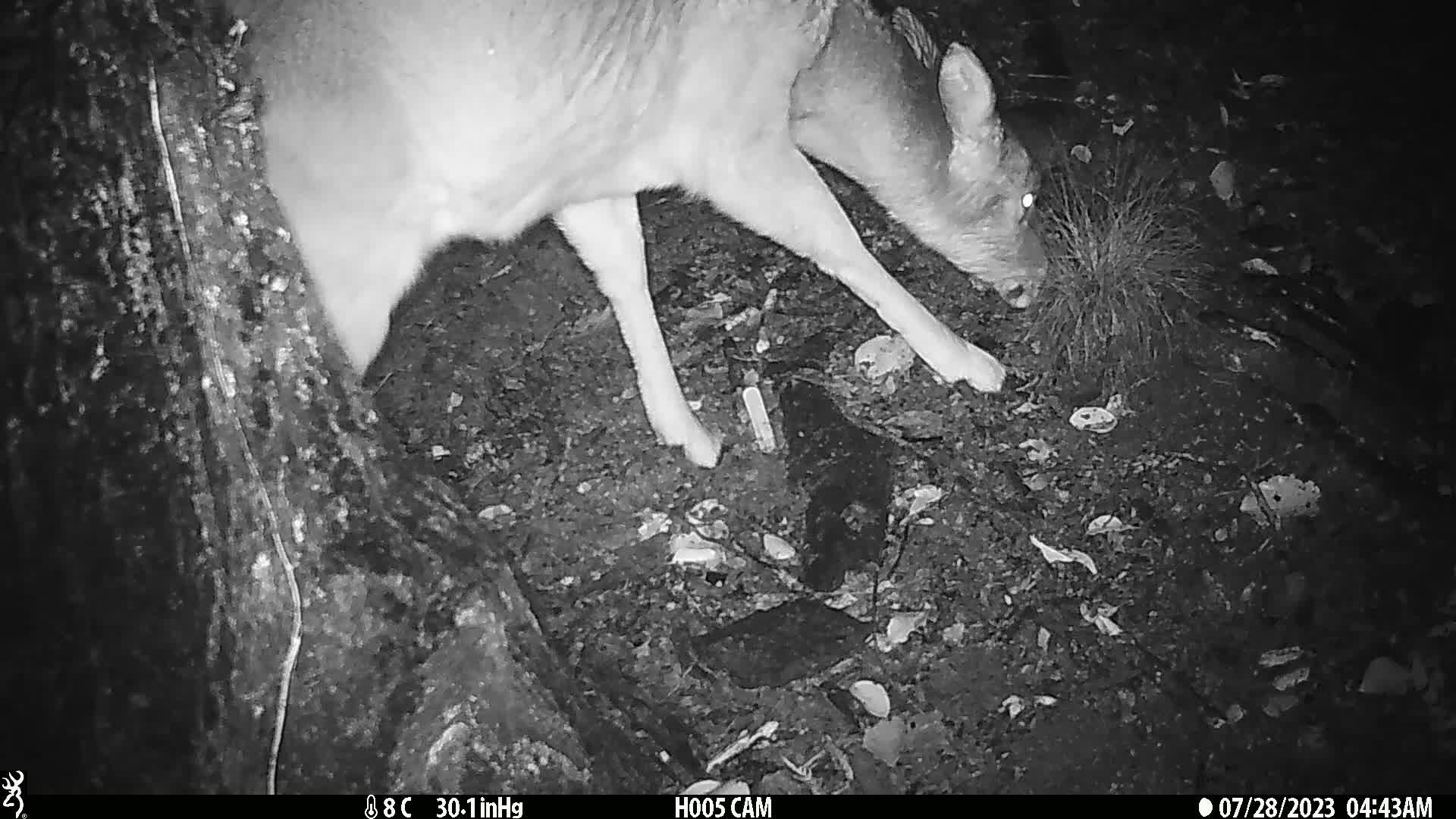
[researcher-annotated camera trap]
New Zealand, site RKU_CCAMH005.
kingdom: Animalia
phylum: Chordata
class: Mammalia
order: Artiodactyla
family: Cervidae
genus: Odocoileus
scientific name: Odocoileus virginianus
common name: white-tailed deer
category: white tailed deer